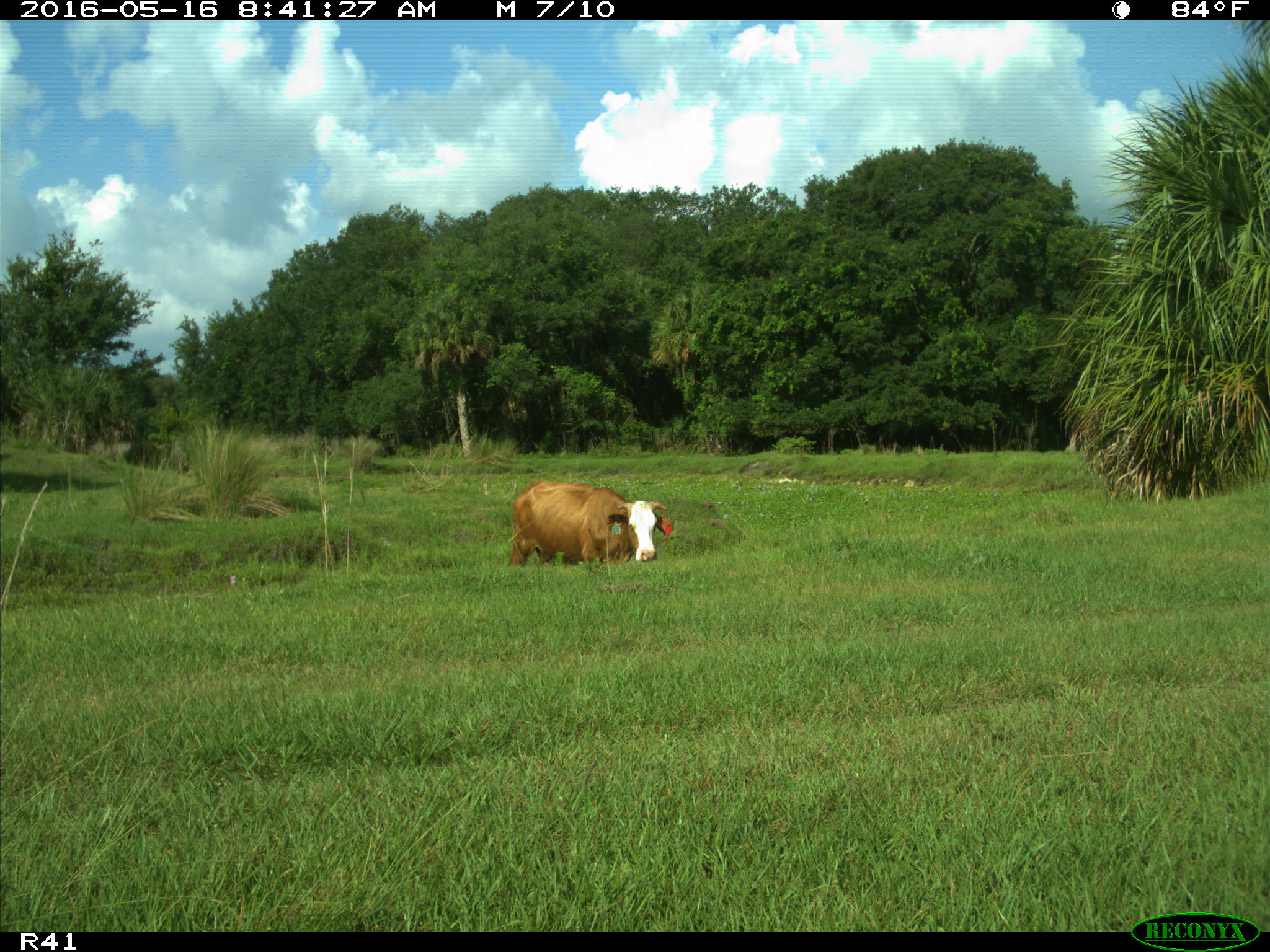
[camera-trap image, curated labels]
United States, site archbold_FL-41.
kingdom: Animalia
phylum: Chordata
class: Mammalia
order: Artiodactyla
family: Bovidae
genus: Bos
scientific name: Bos taurus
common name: domestic cow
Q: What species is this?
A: Bos taurus (domestic cow).